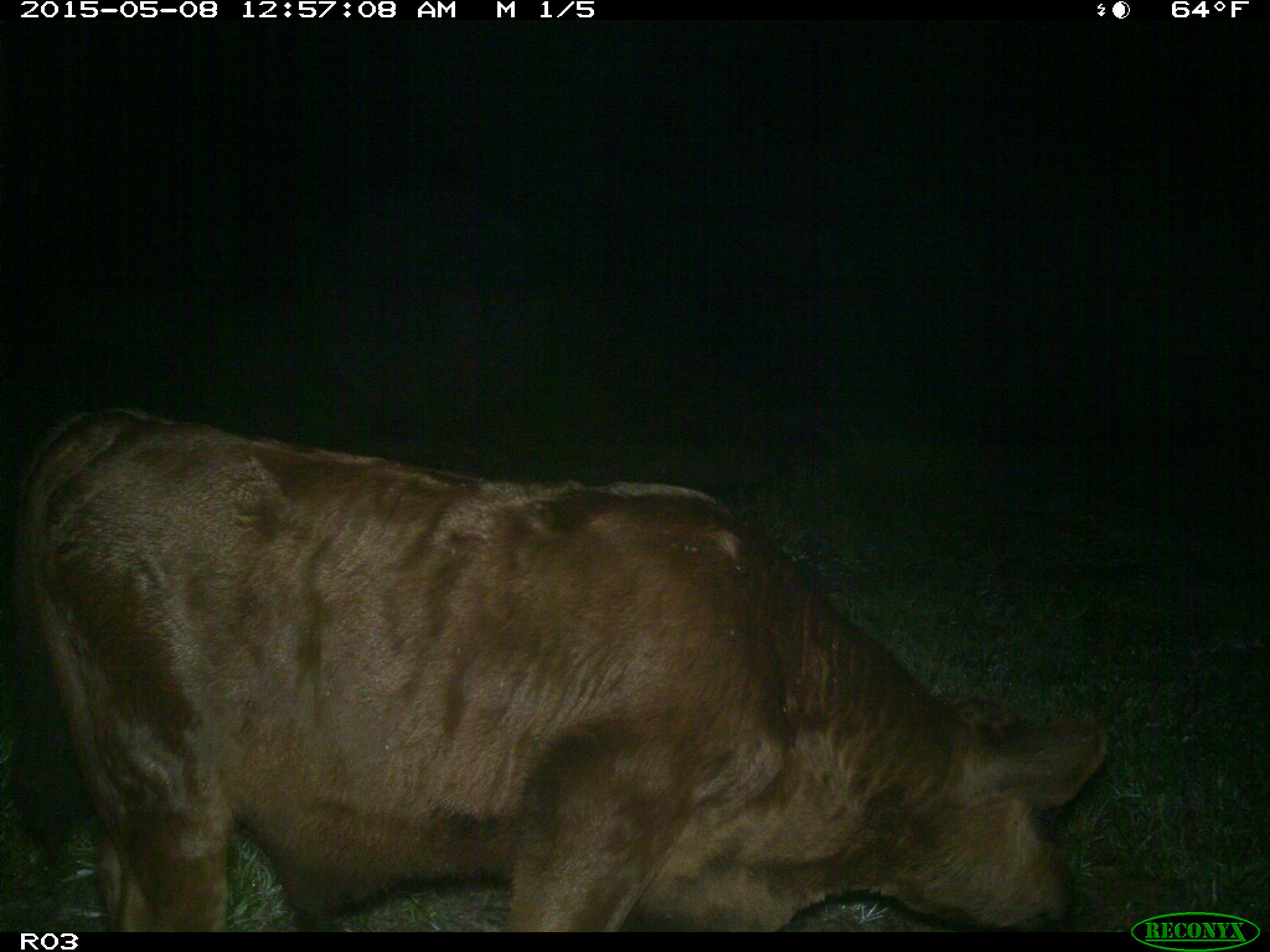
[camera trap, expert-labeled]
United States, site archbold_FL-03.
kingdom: Animalia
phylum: Chordata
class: Mammalia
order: Artiodactyla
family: Bovidae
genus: Bos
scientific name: Bos taurus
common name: domestic cow